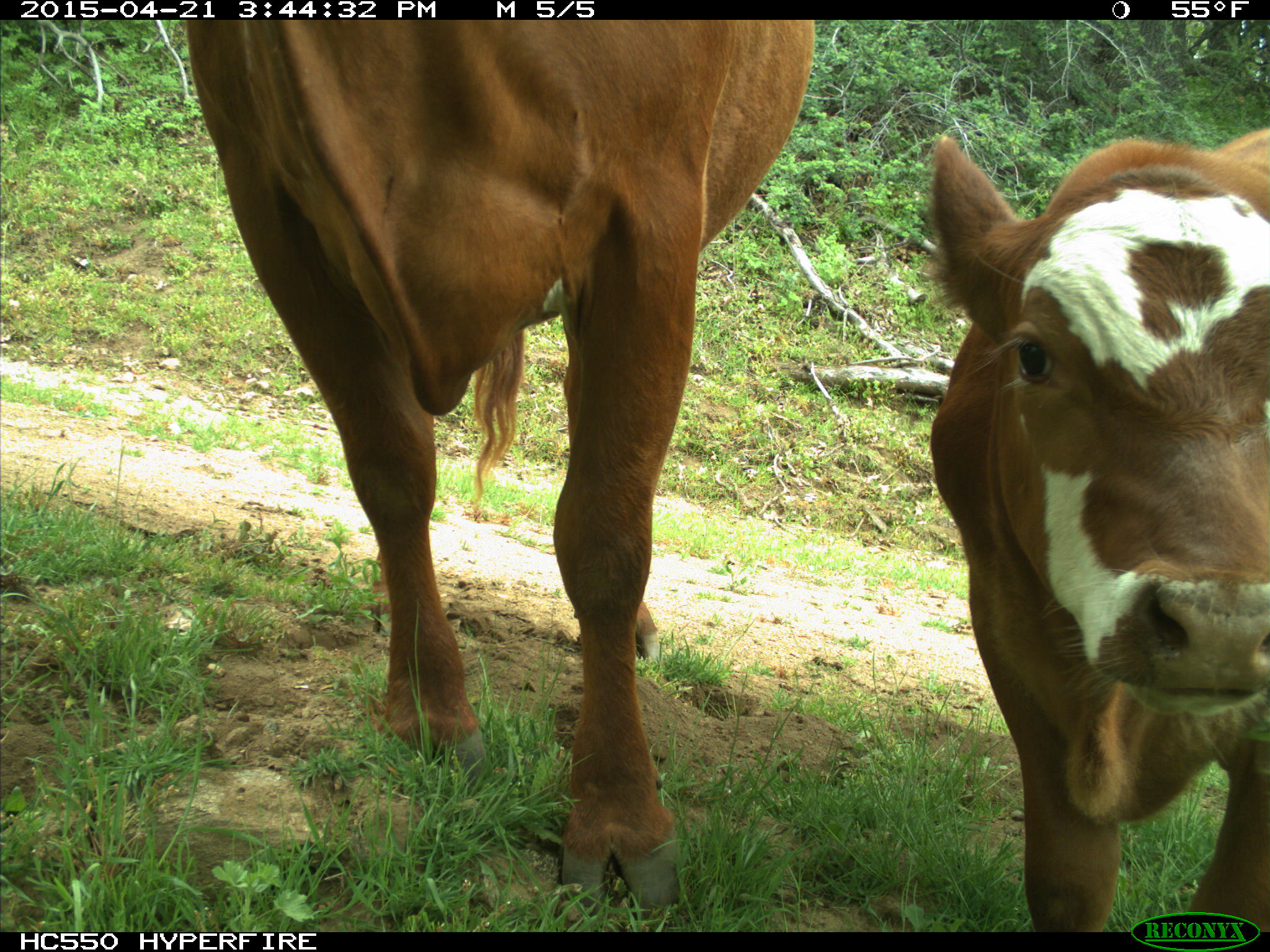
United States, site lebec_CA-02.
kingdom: Animalia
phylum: Chordata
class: Mammalia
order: Artiodactyla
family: Bovidae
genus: Bos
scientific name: Bos taurus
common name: domestic cow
Bos taurus (domestic cow).